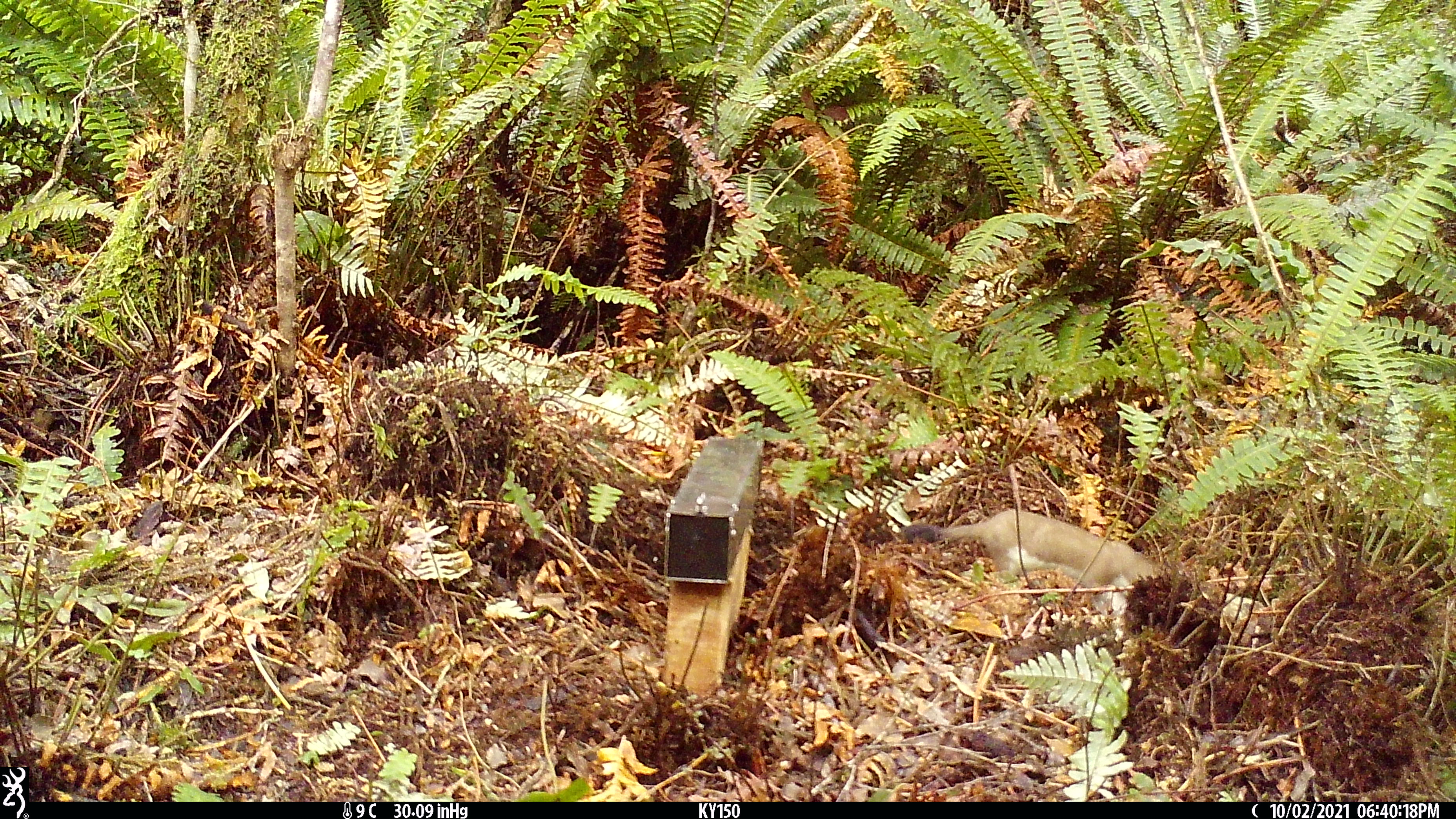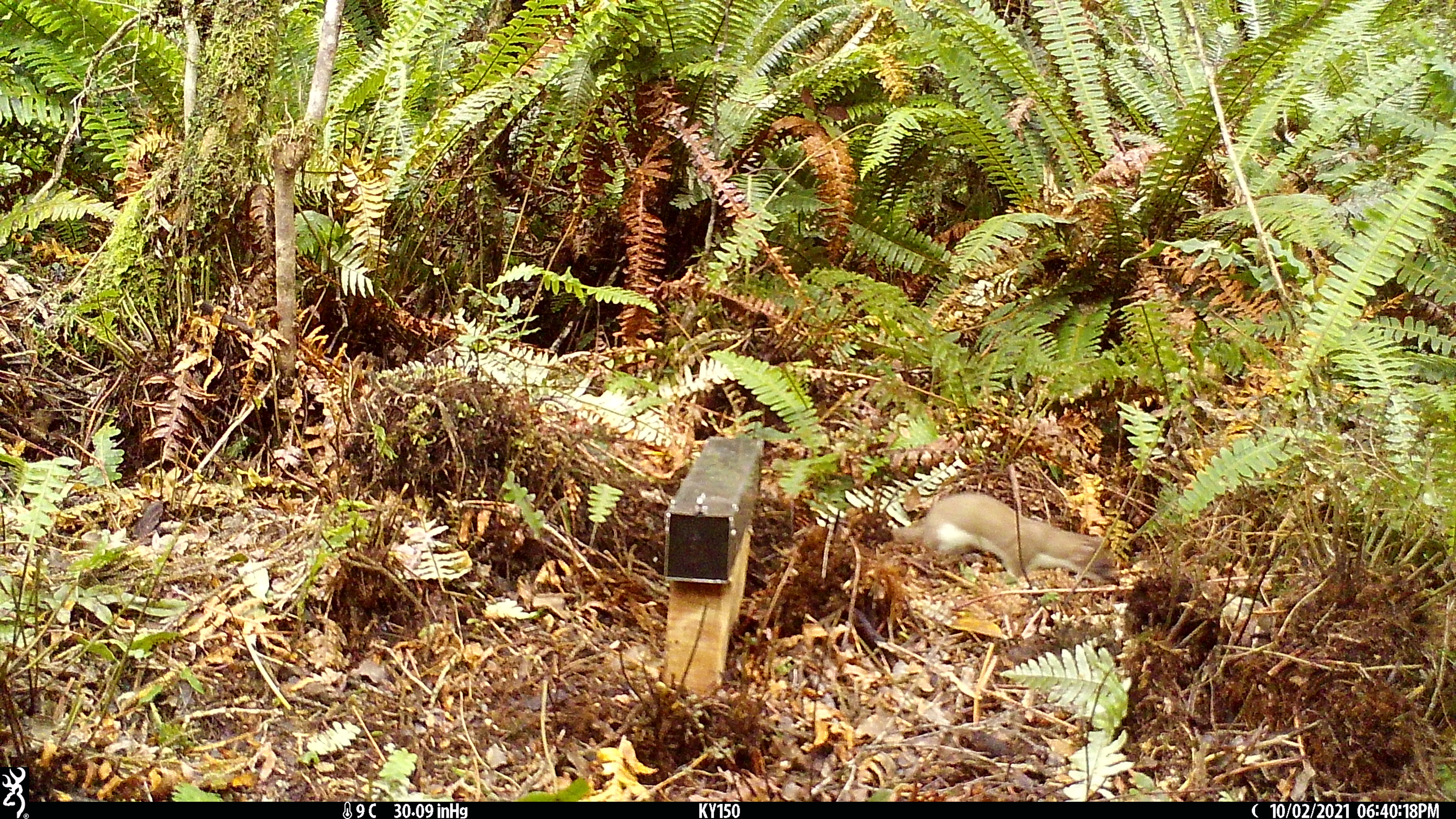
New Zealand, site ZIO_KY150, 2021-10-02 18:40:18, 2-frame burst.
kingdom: Animalia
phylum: Chordata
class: Mammalia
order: Carnivora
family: Mustelidae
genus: Mustela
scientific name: Mustela erminea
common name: stoat